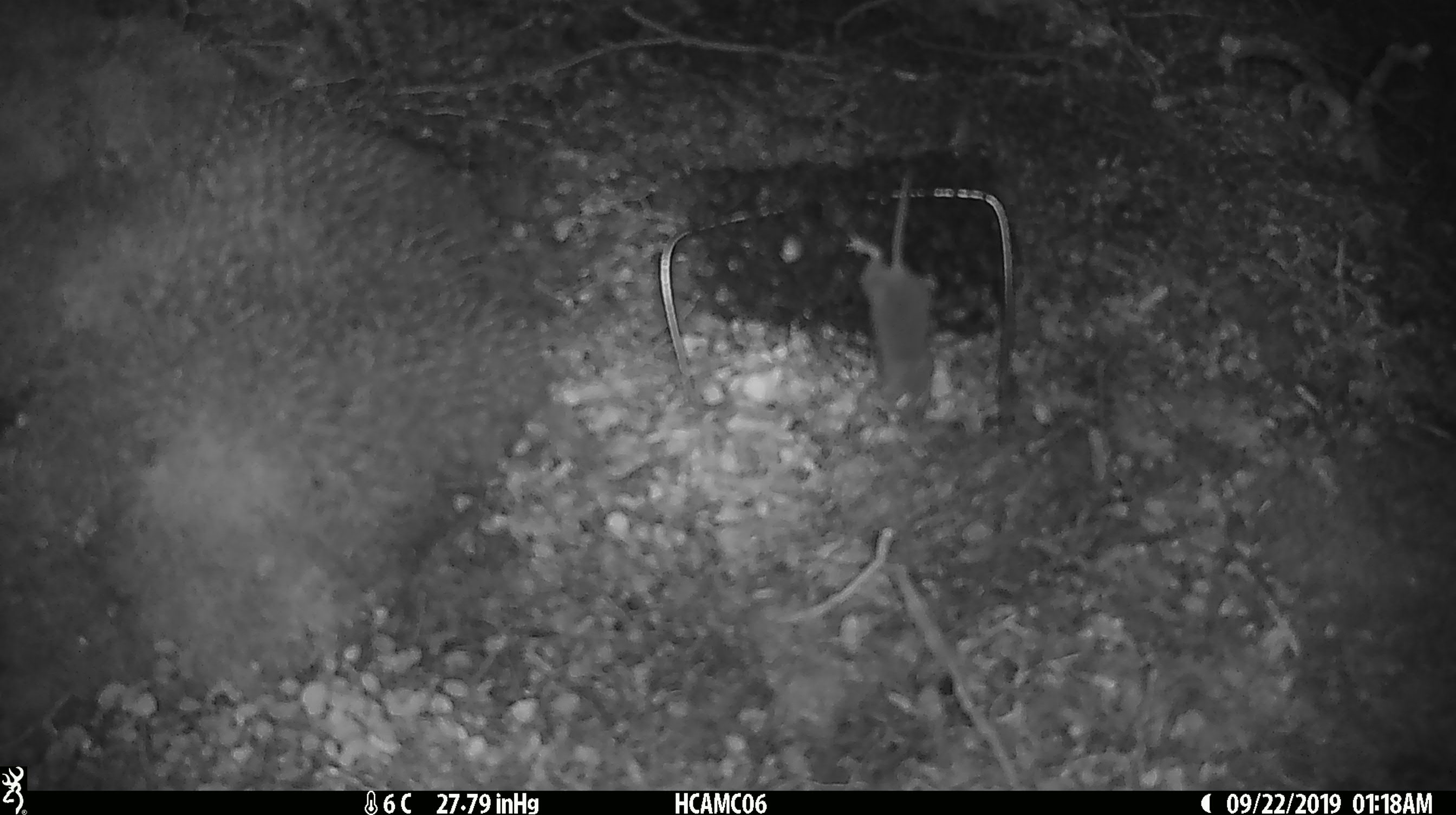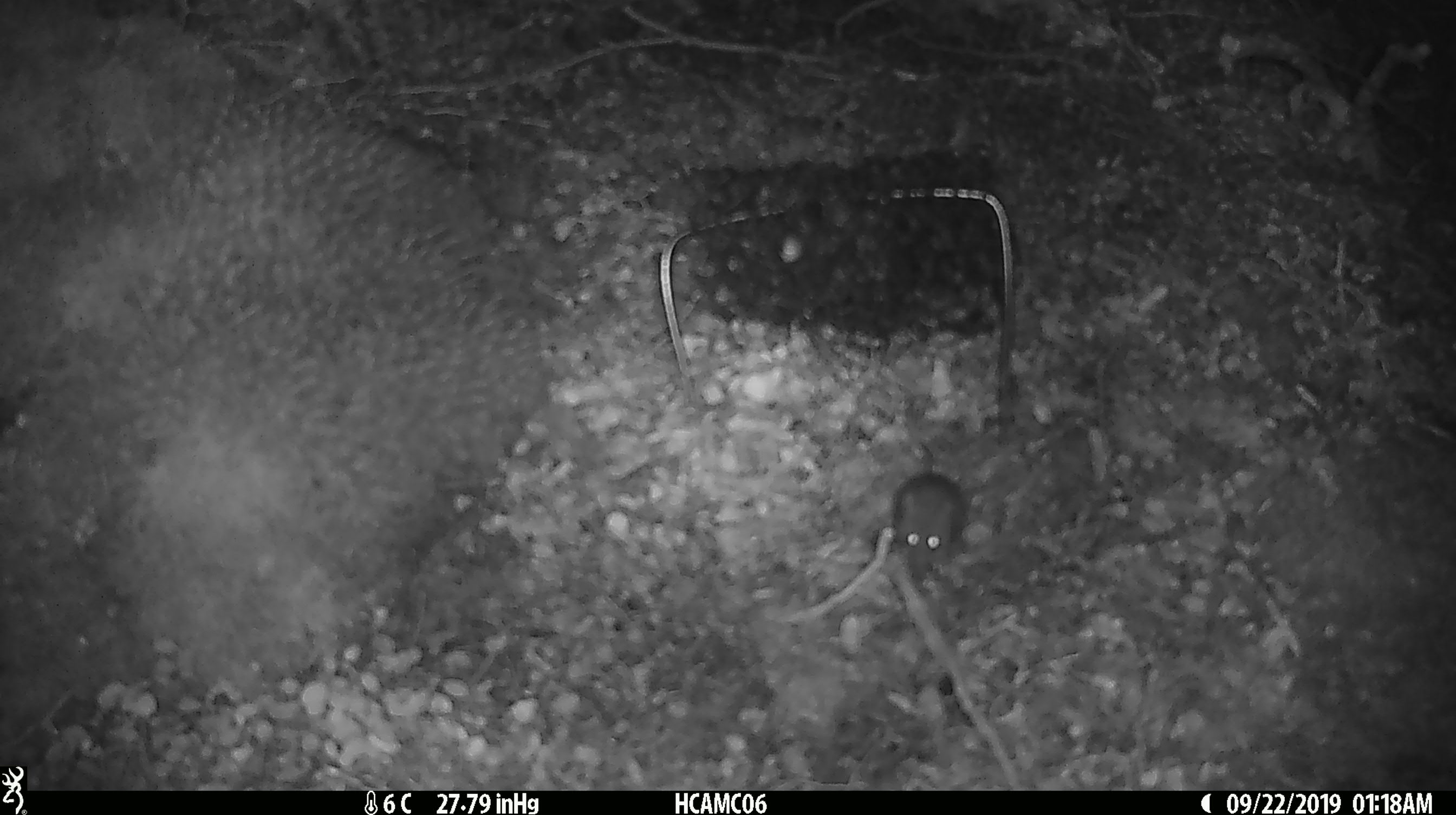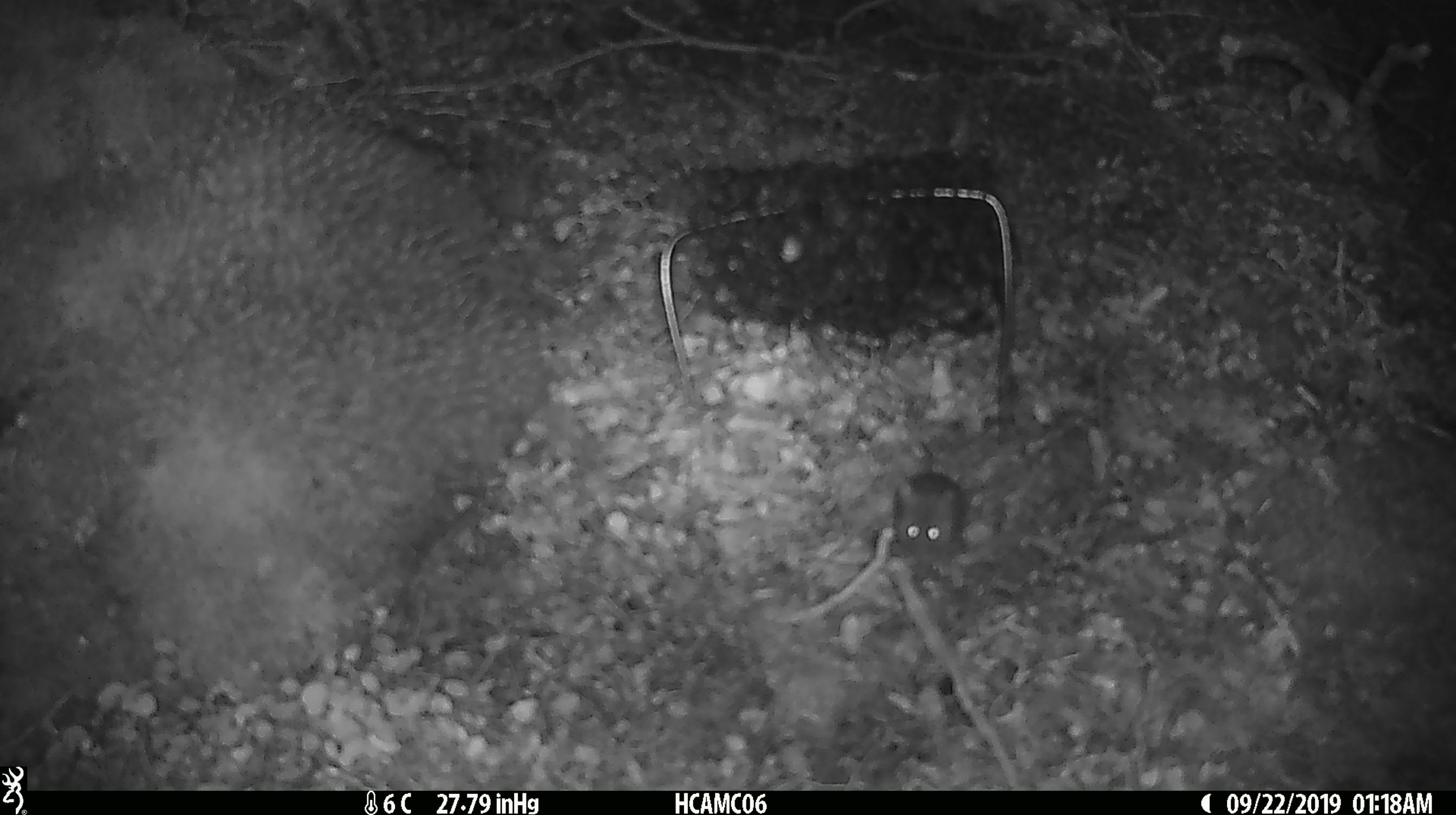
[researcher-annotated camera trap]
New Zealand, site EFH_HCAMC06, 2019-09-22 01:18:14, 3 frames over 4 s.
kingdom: Animalia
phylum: Chordata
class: Mammalia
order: Rodentia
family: Muridae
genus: Mus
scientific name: Mus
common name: mouse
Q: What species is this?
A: Mouse (Mus).